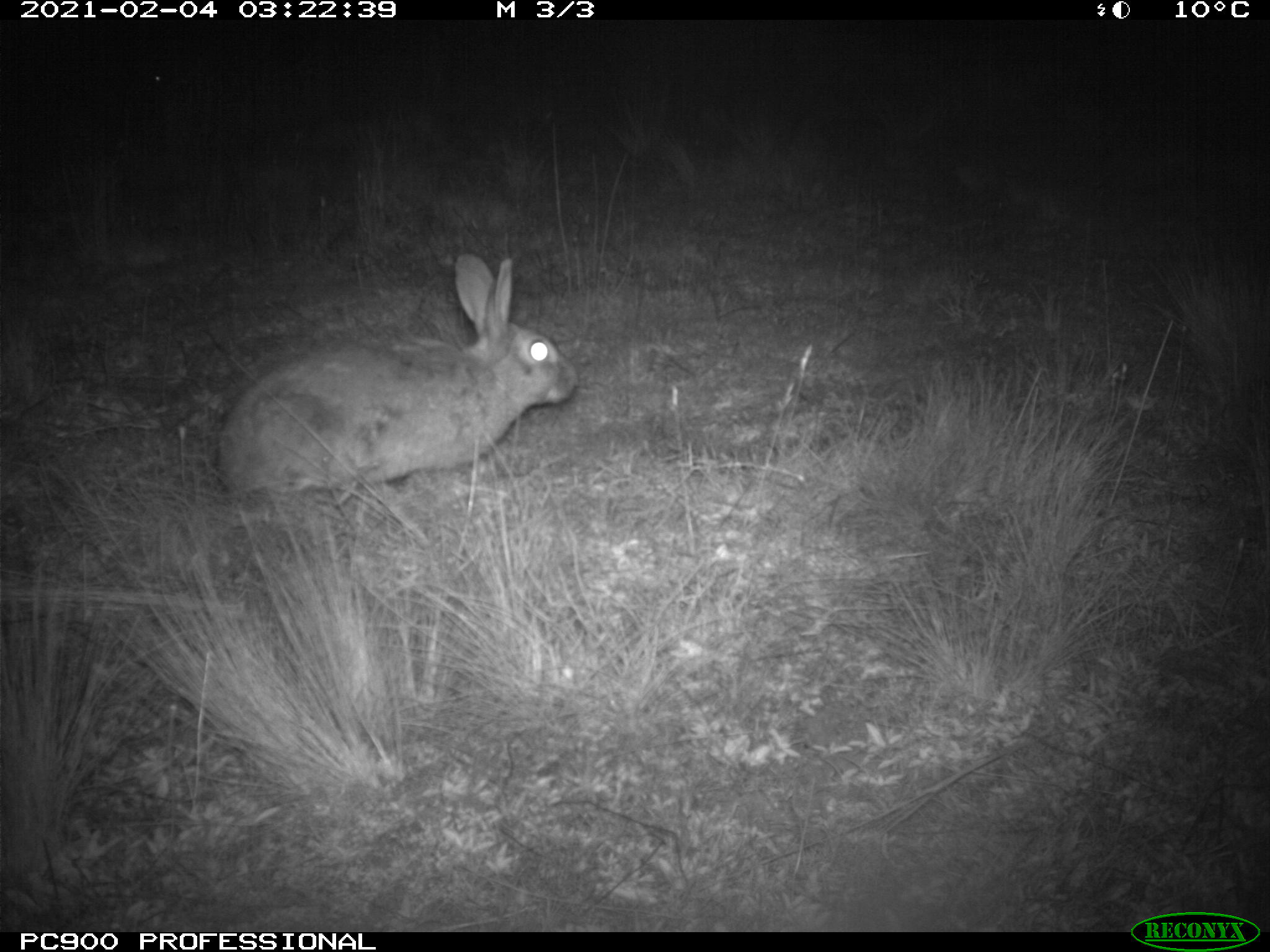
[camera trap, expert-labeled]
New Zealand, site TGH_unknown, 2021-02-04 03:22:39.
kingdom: Animalia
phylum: Chordata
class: Mammalia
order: Lagomorpha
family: Leporidae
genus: Oryctolagus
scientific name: Oryctolagus cuniculus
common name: european rabbit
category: rabbit